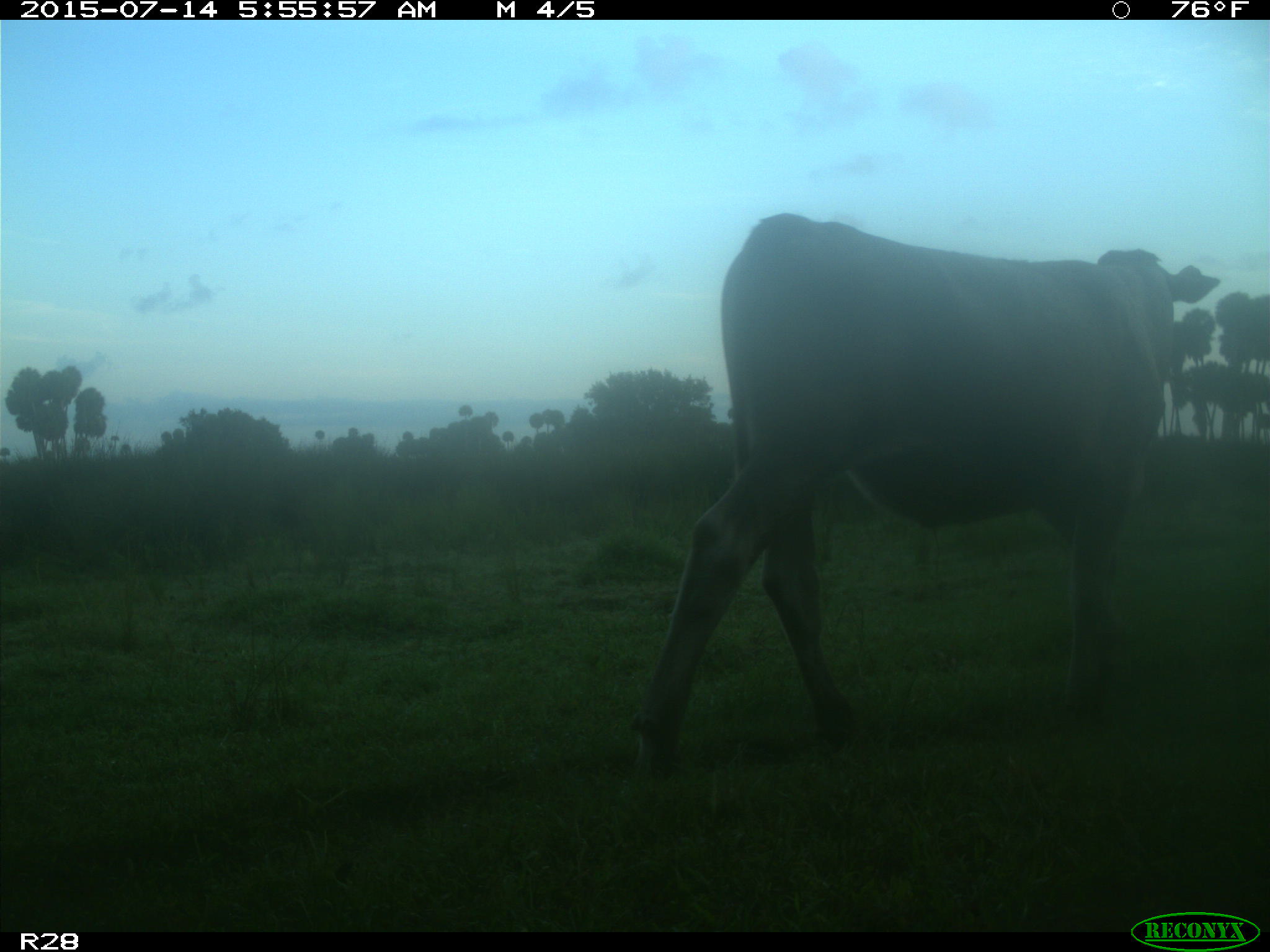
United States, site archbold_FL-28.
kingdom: Animalia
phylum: Chordata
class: Mammalia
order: Artiodactyla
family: Bovidae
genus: Bos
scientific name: Bos taurus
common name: domestic cow